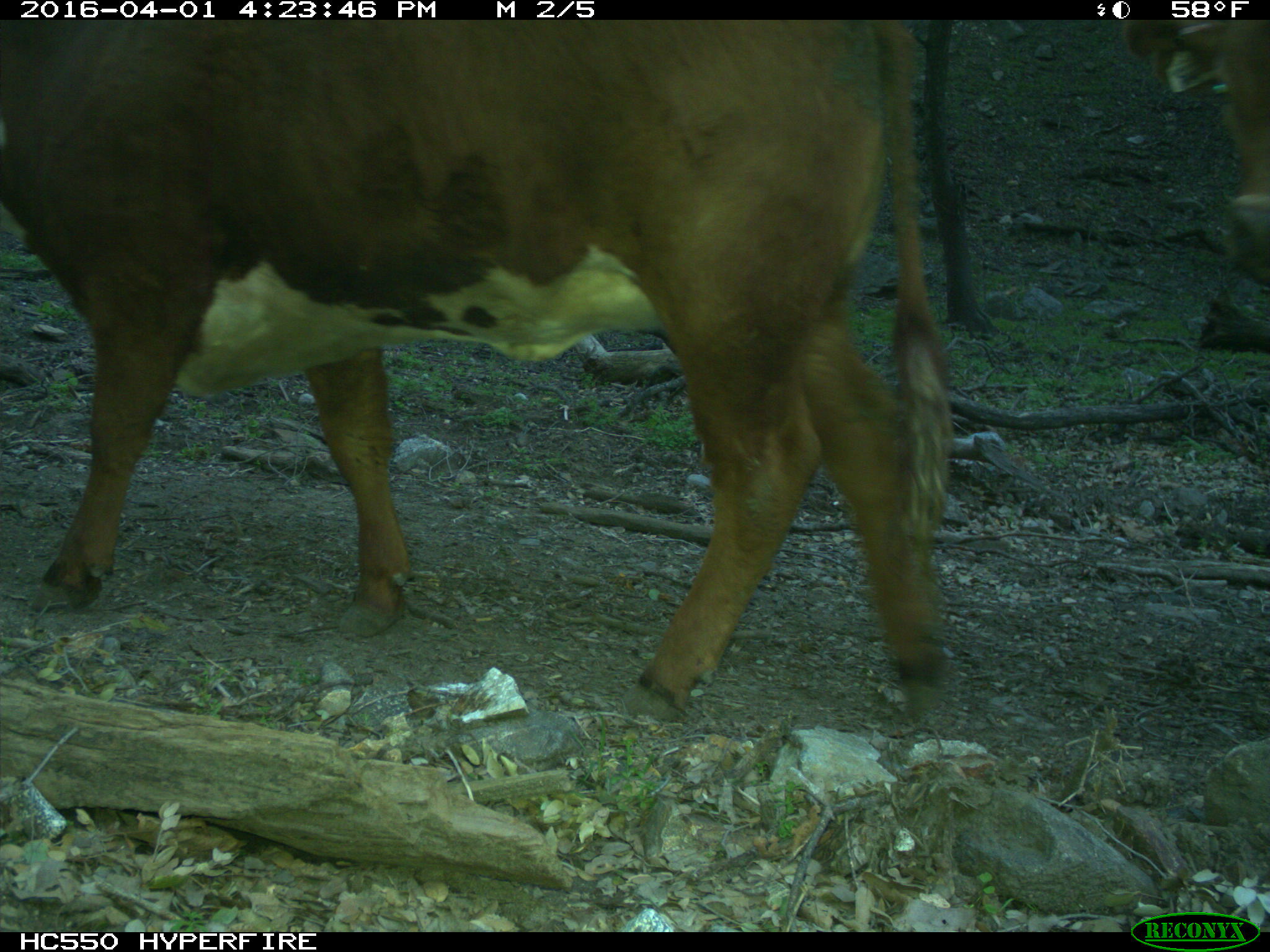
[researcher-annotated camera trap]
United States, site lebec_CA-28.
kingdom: Animalia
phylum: Chordata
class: Mammalia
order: Artiodactyla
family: Bovidae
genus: Bos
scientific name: Bos taurus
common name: domestic cow